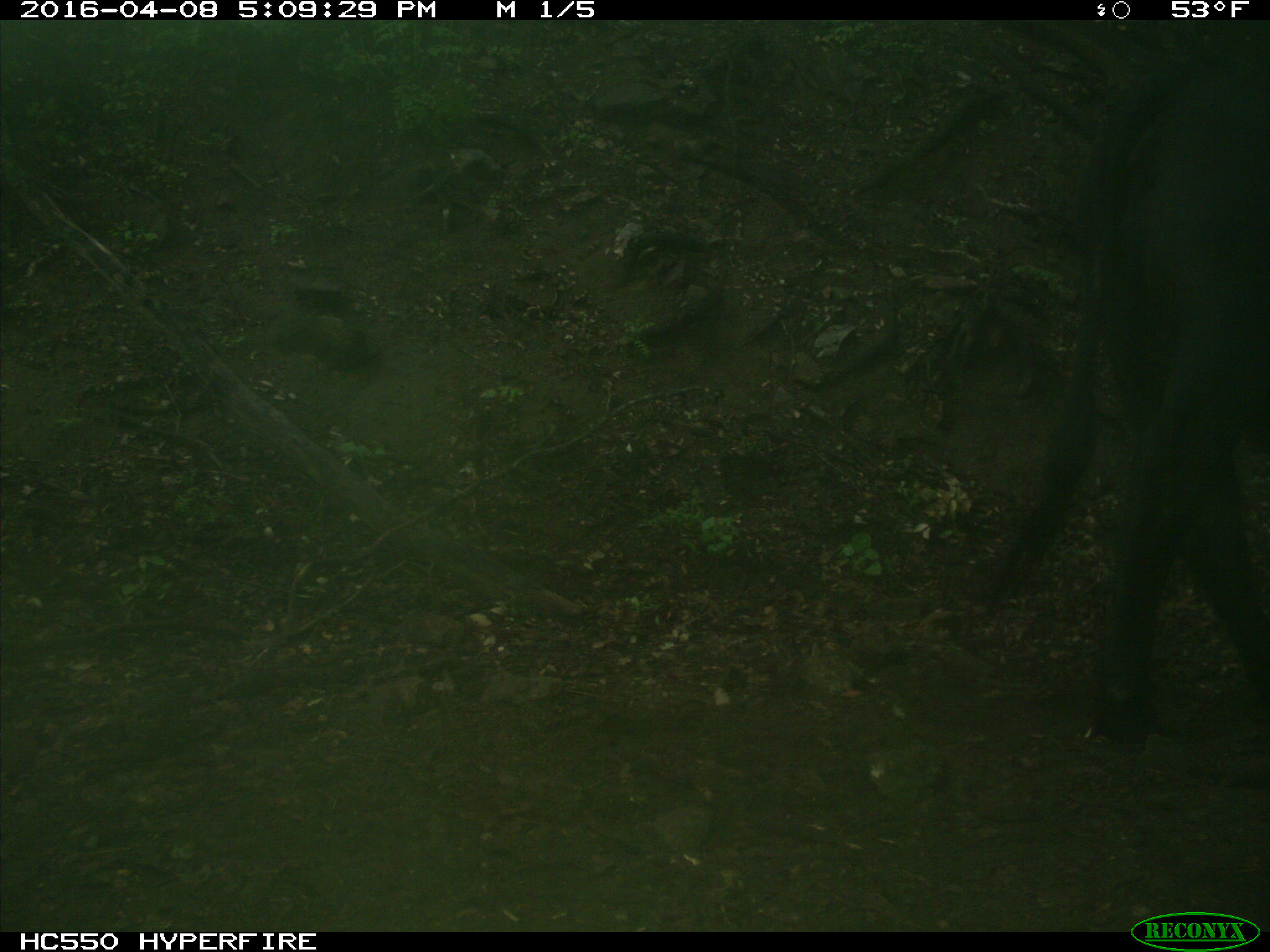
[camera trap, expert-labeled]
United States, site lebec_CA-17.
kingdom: Animalia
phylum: Chordata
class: Mammalia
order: Artiodactyla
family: Bovidae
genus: Bos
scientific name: Bos taurus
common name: domestic cow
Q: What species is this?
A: Bos taurus (domestic cow).